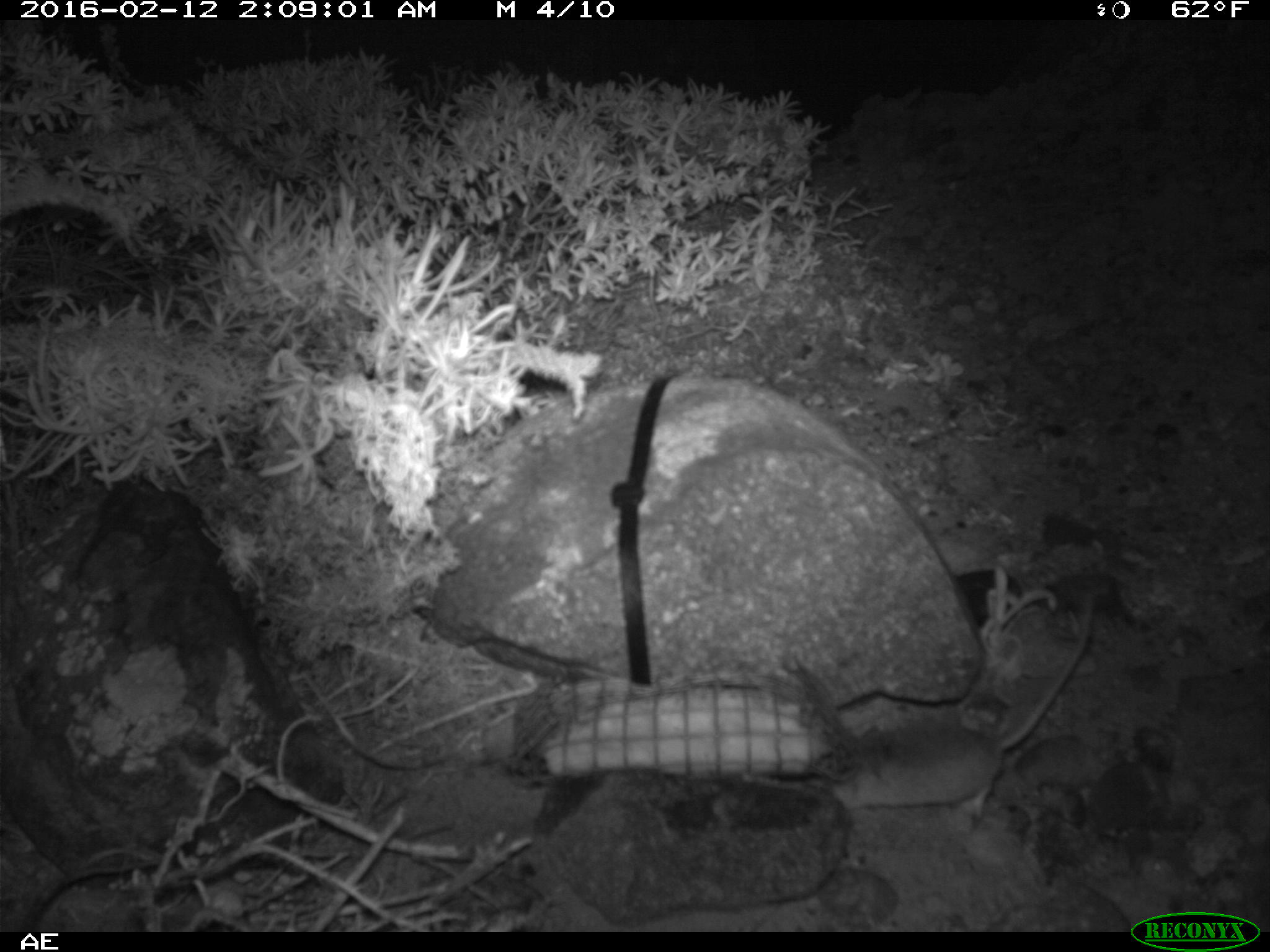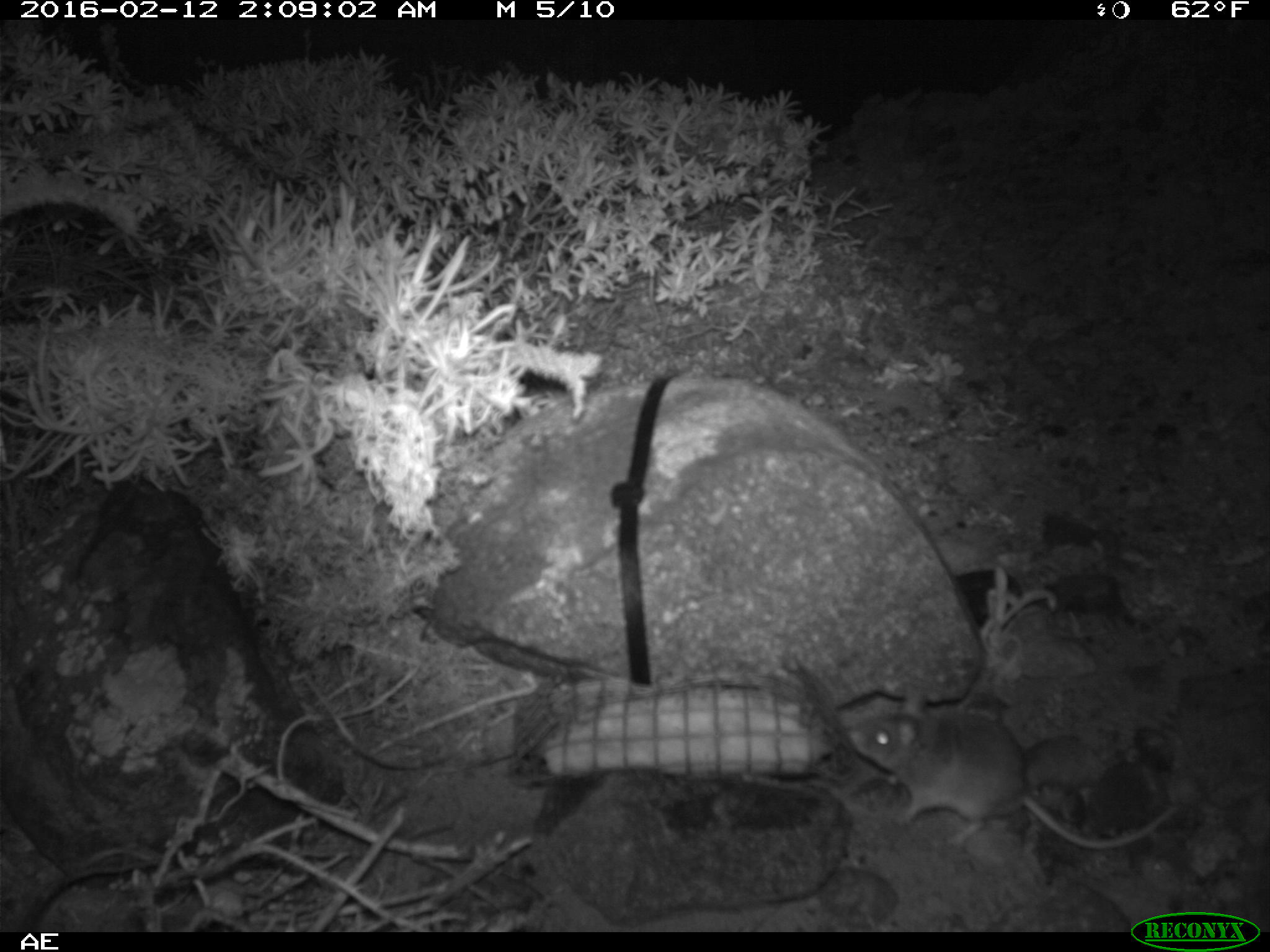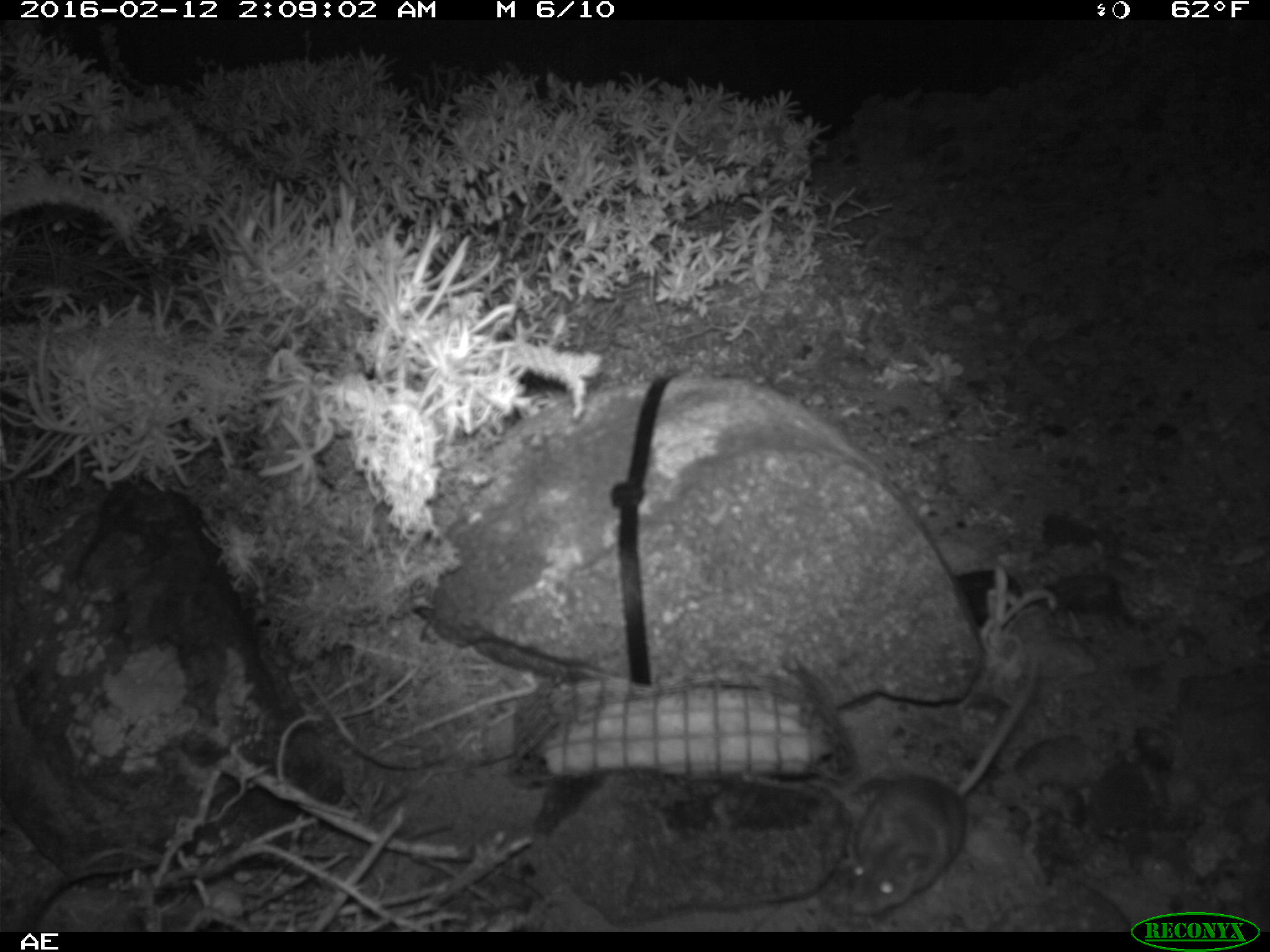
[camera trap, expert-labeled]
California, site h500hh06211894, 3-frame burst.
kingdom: Animalia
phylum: Chordata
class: Mammalia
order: Rodentia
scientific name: Rodentia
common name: rodent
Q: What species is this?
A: Rodent (Rodentia).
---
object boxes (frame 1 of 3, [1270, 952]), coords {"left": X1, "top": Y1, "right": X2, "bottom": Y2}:
rodent: {"left": 809, "top": 595, "right": 1093, "bottom": 819}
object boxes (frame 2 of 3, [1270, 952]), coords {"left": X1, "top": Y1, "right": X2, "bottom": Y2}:
rodent: {"left": 846, "top": 682, "right": 1179, "bottom": 849}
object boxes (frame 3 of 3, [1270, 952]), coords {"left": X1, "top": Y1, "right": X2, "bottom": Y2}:
rodent: {"left": 841, "top": 656, "right": 1042, "bottom": 915}